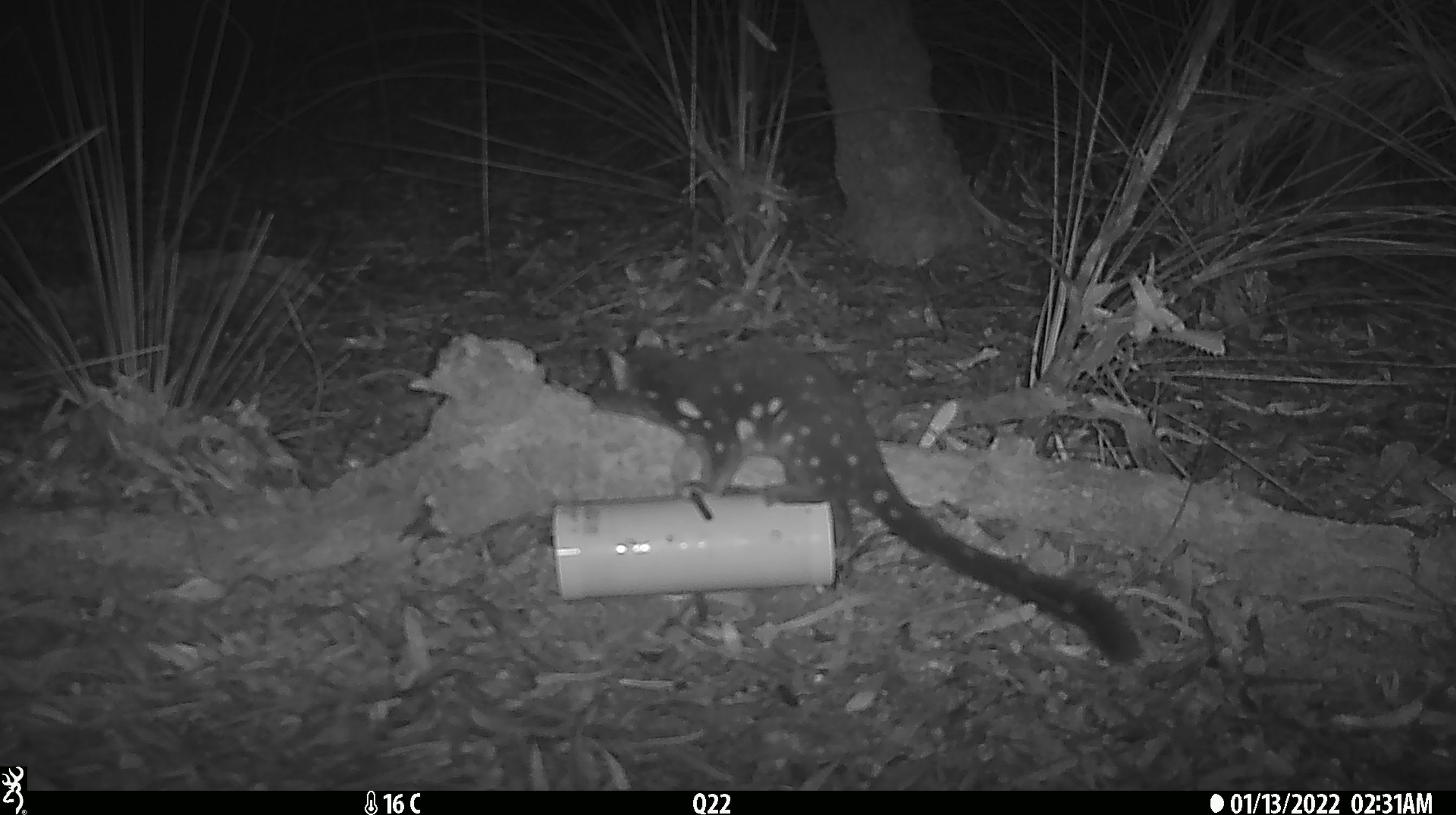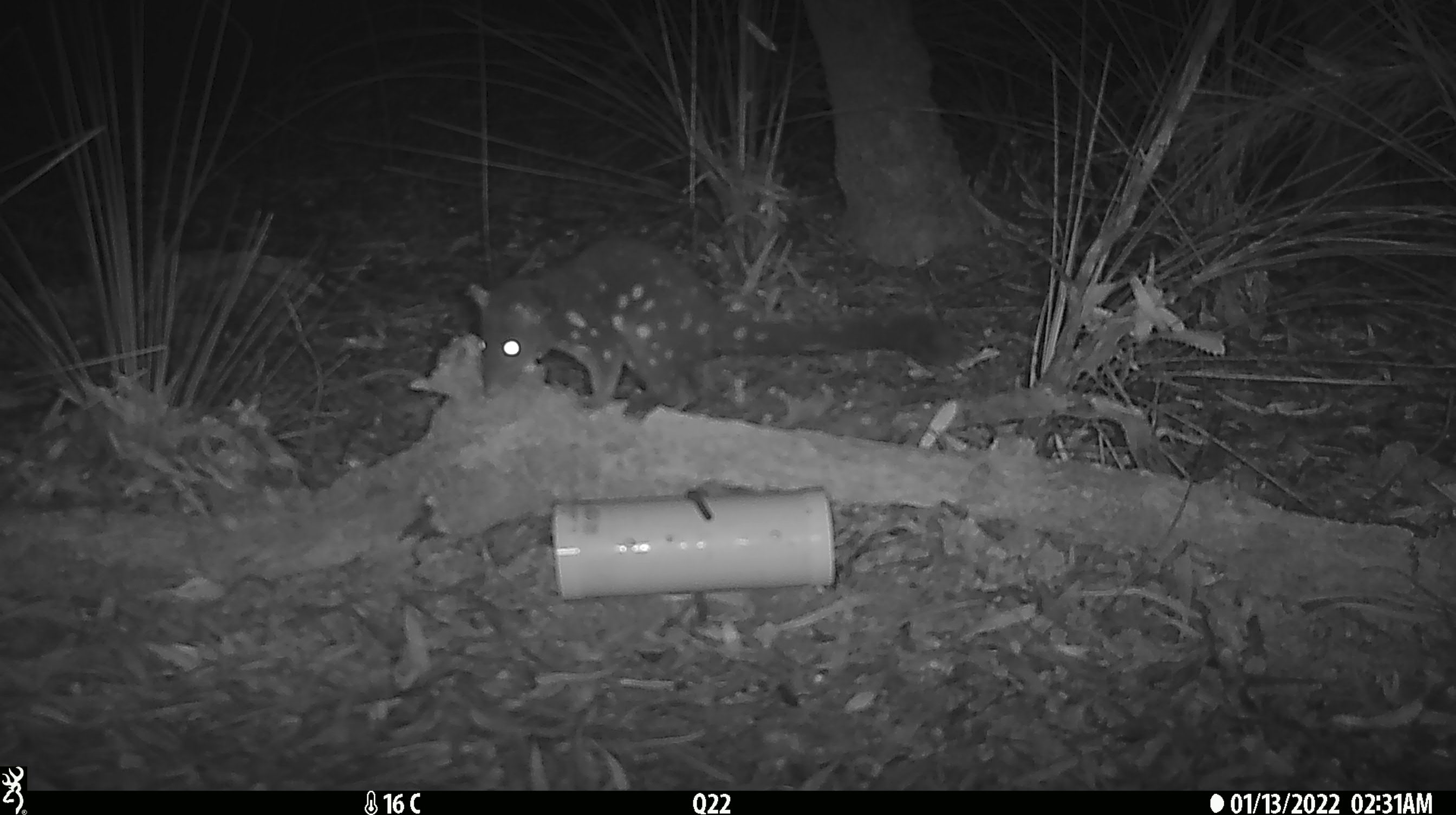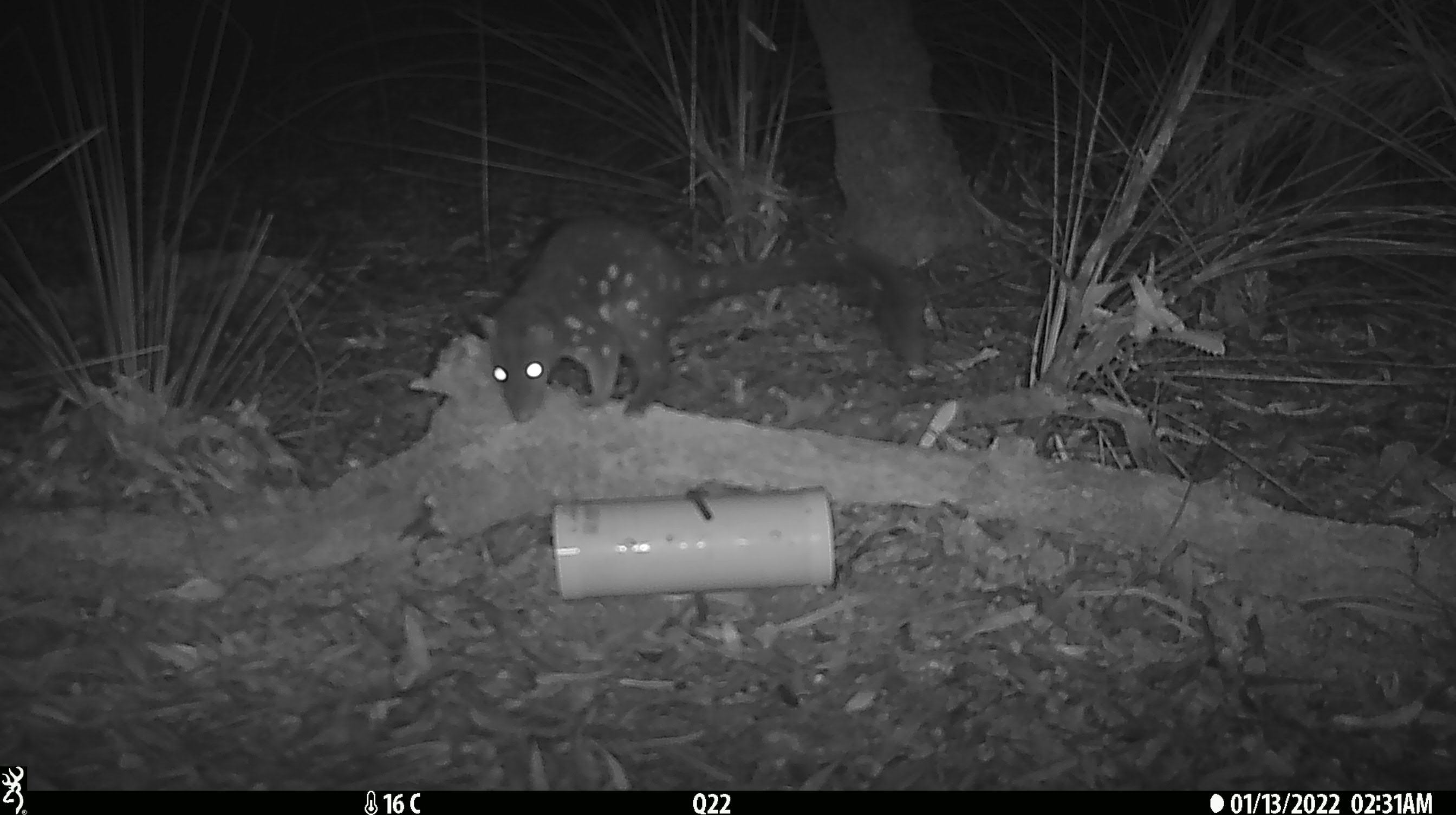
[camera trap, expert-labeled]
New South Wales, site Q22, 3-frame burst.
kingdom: Animalia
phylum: Chordata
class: Mammalia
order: Dasyuromorphia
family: Dasyuridae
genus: Dasyurus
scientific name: Dasyurus maculatus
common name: spotted-tailed quoll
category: quoll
Quoll (spotted-tailed quoll) (Dasyurus maculatus).